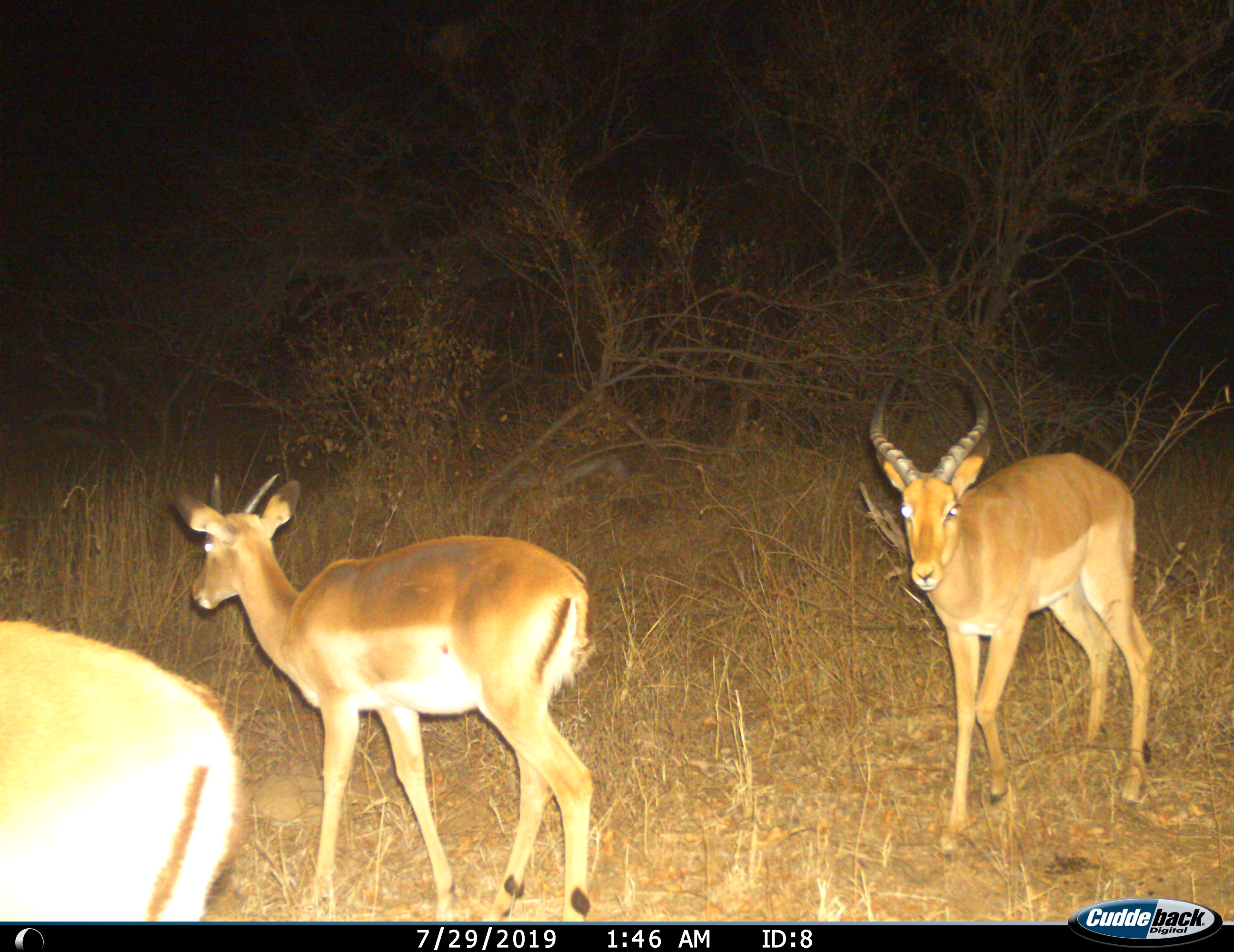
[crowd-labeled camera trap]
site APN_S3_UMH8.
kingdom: Animalia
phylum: Chordata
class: Mammalia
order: Artiodactyla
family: Bovidae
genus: Aepyceros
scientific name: Aepyceros melampus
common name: impala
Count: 3.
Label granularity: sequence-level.